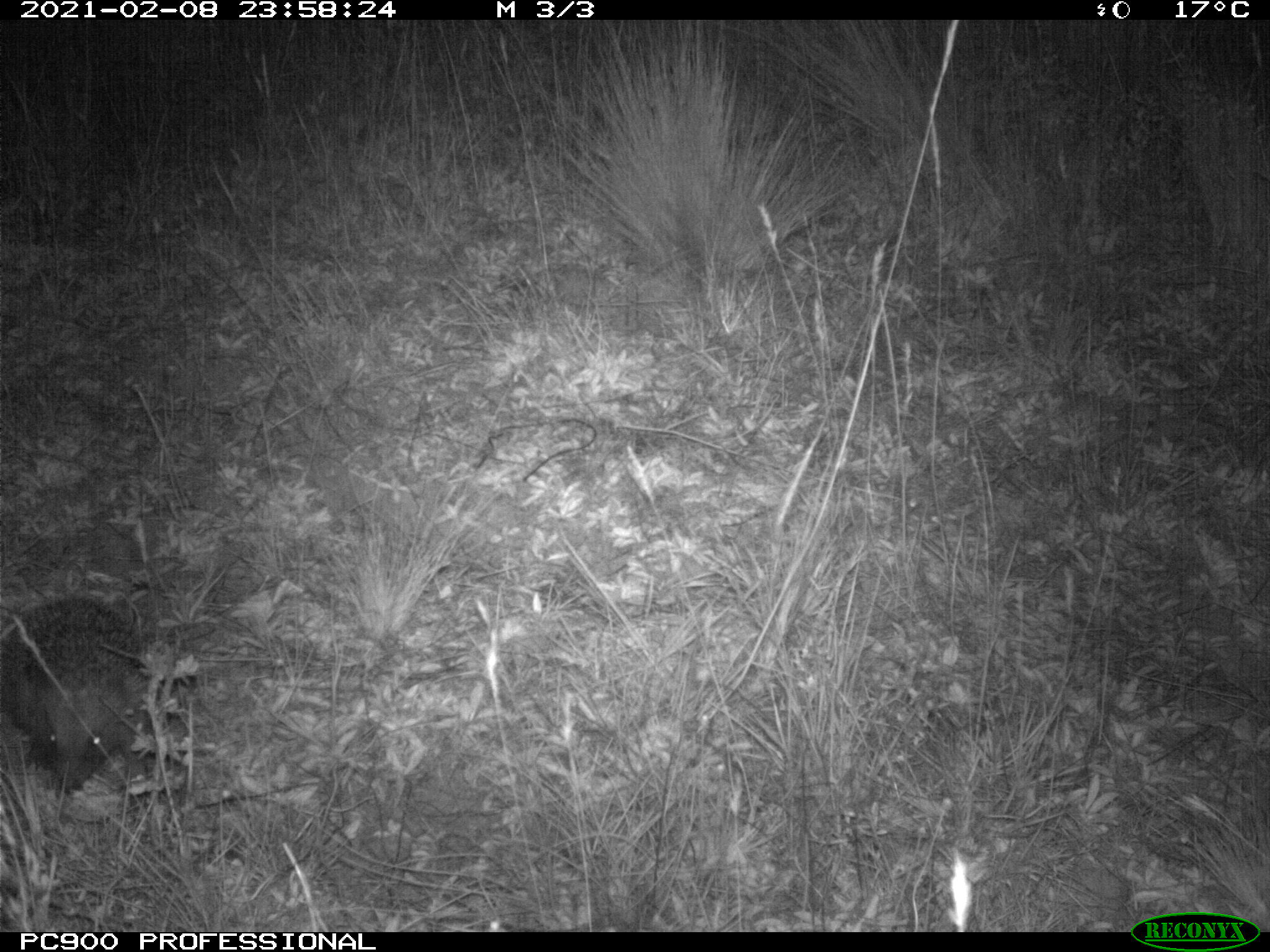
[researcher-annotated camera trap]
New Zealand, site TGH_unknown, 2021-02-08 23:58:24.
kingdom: Animalia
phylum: Chordata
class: Mammalia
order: Eulipotyphla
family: Erinaceidae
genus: Erinaceus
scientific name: Erinaceus europaeus europaeus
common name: european hedgehog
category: hedgehog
Hedgehog (european hedgehog) (Erinaceus europaeus europaeus).